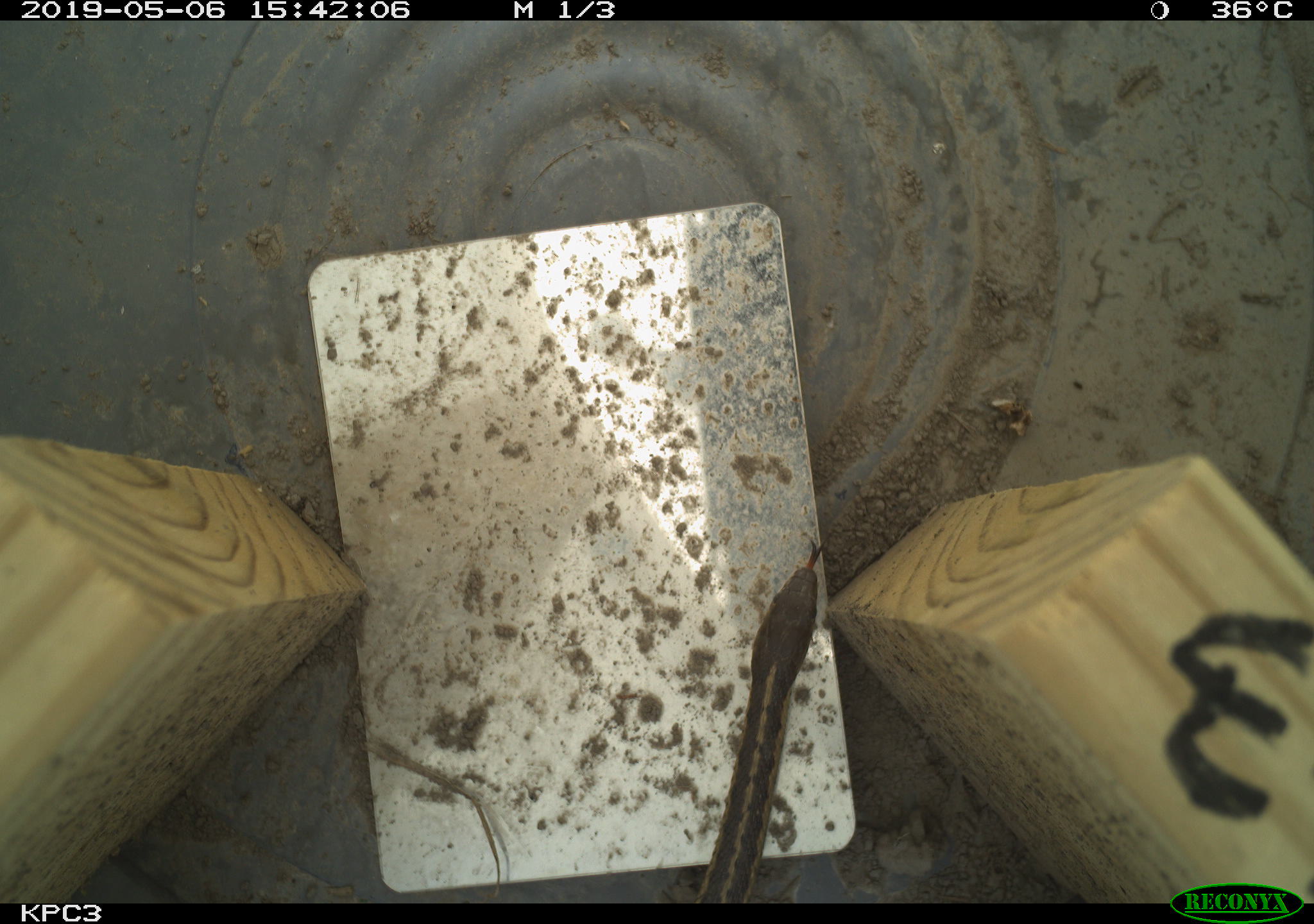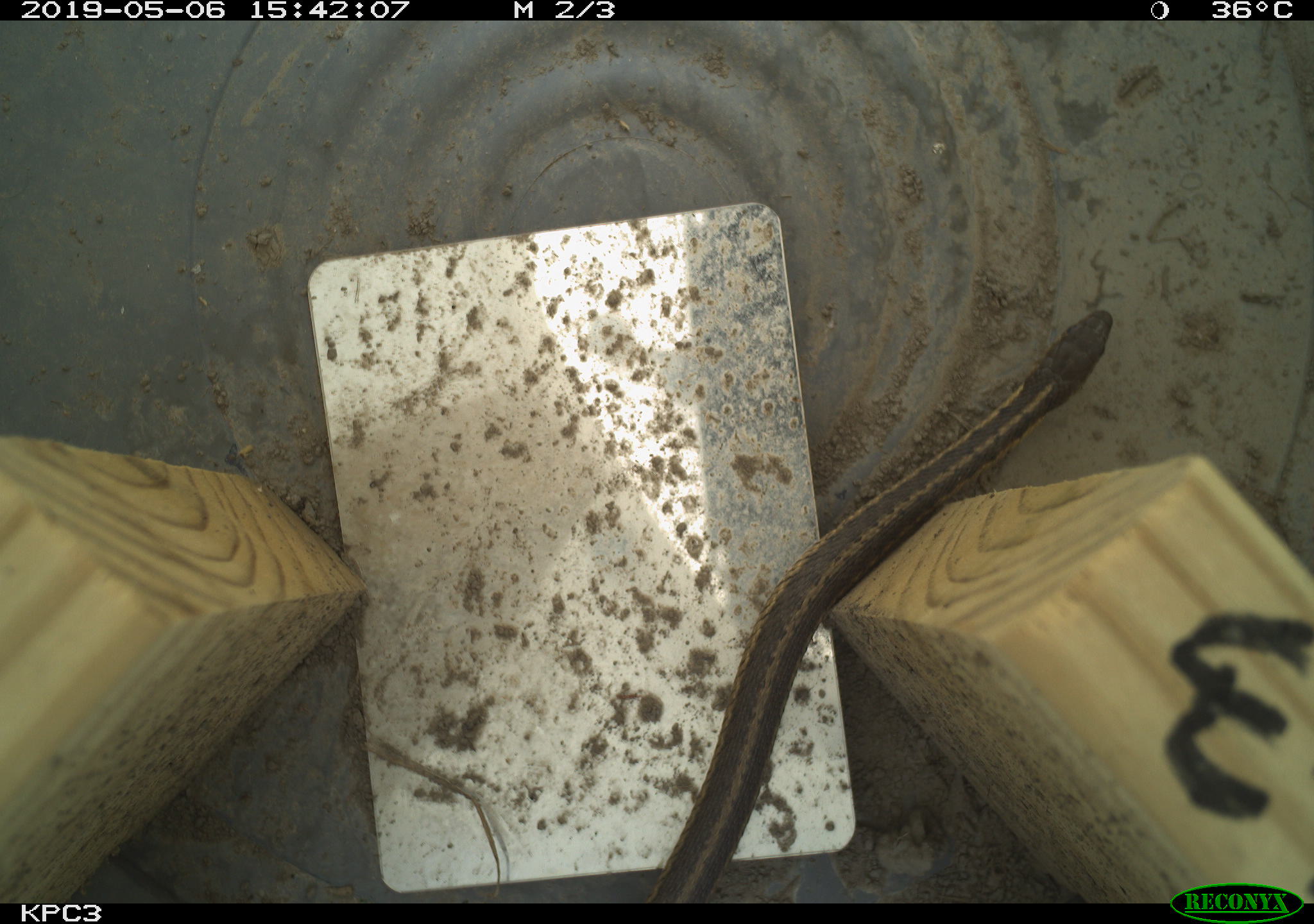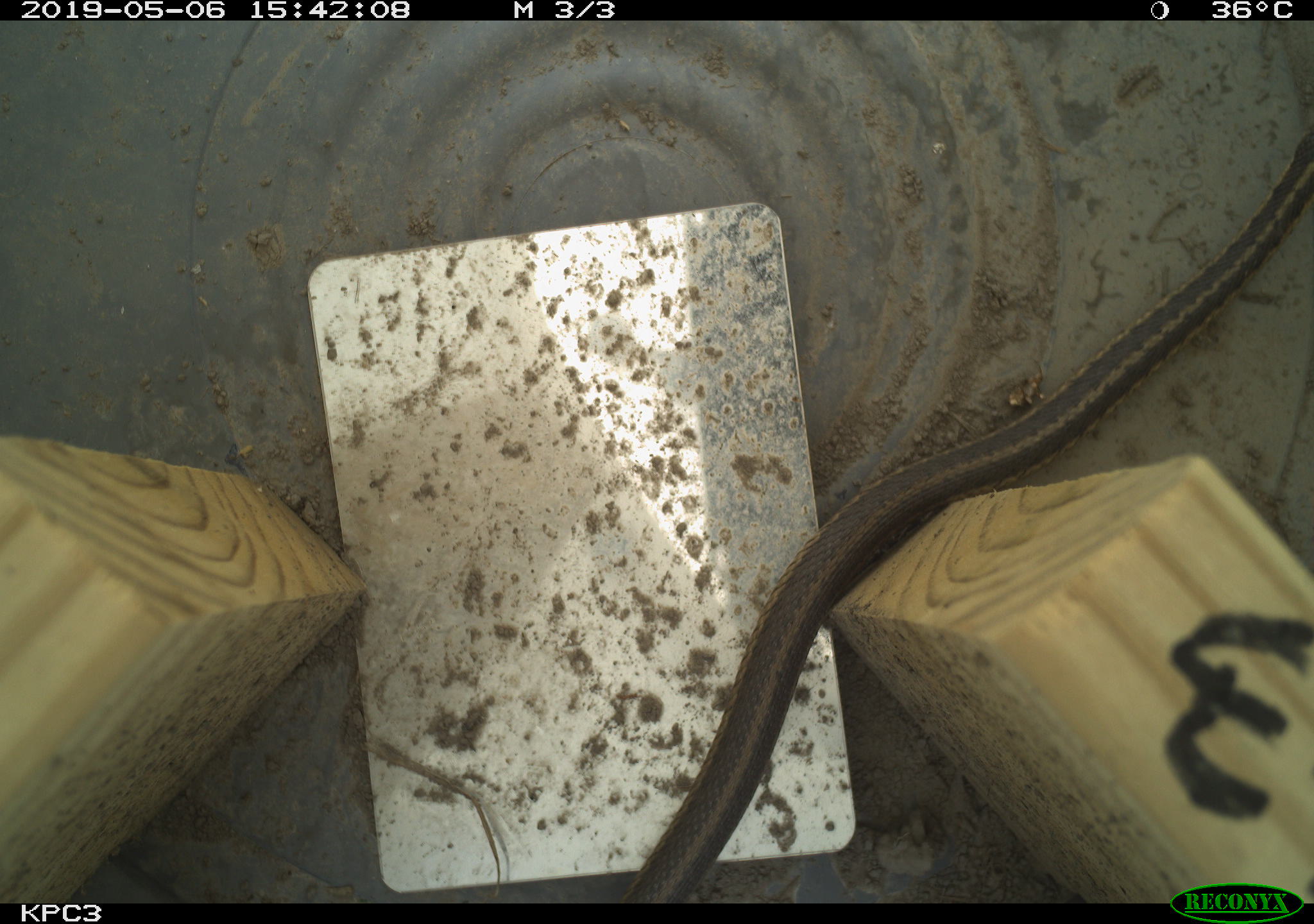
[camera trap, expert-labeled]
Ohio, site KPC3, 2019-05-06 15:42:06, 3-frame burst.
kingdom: Animalia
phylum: Chordata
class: Reptilia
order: Squamata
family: Colubridae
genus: Thamnophis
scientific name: Thamnophis sirtalis sirtalis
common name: eastern gartersnake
Eastern gartersnake (Thamnophis sirtalis sirtalis).